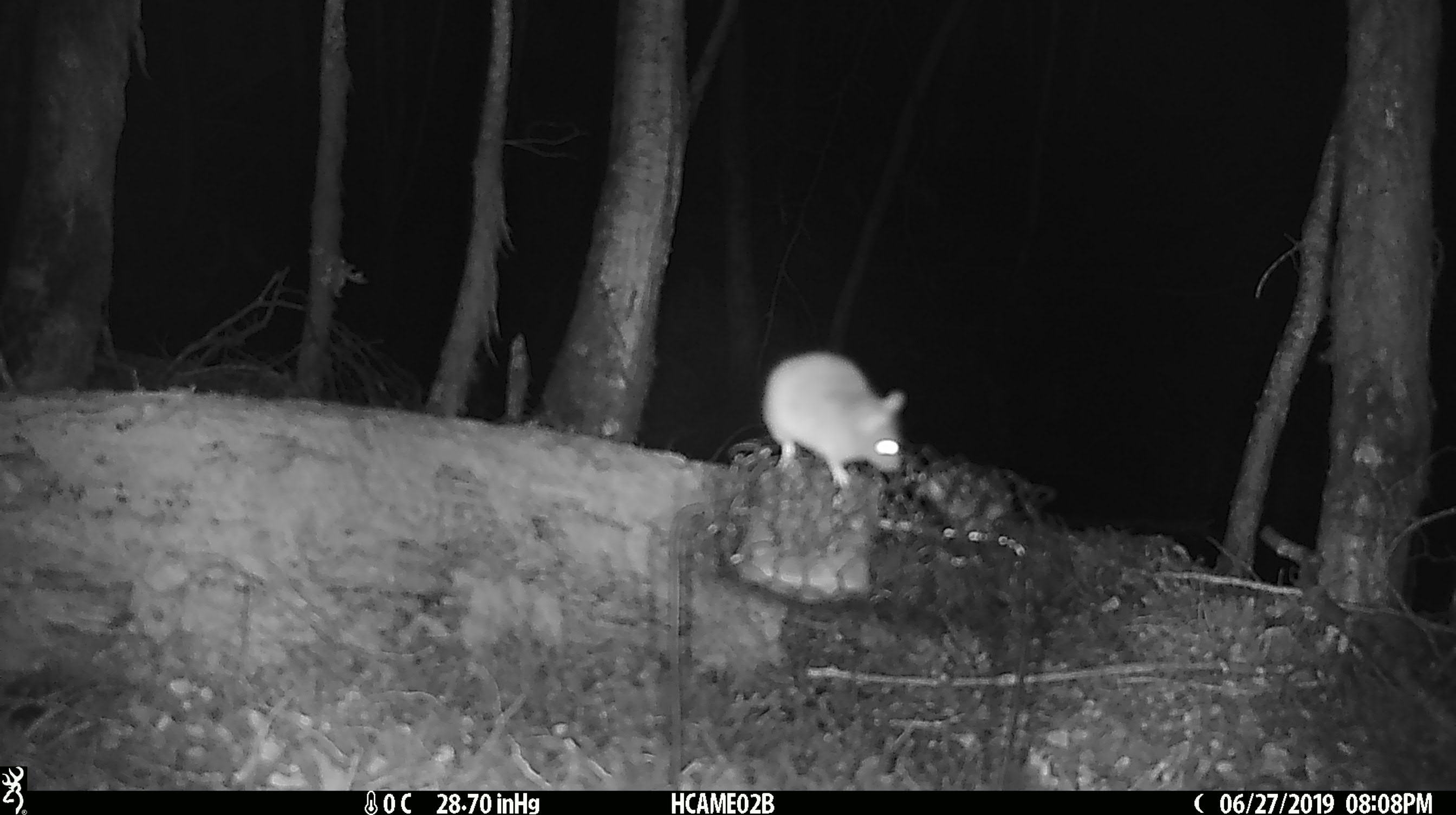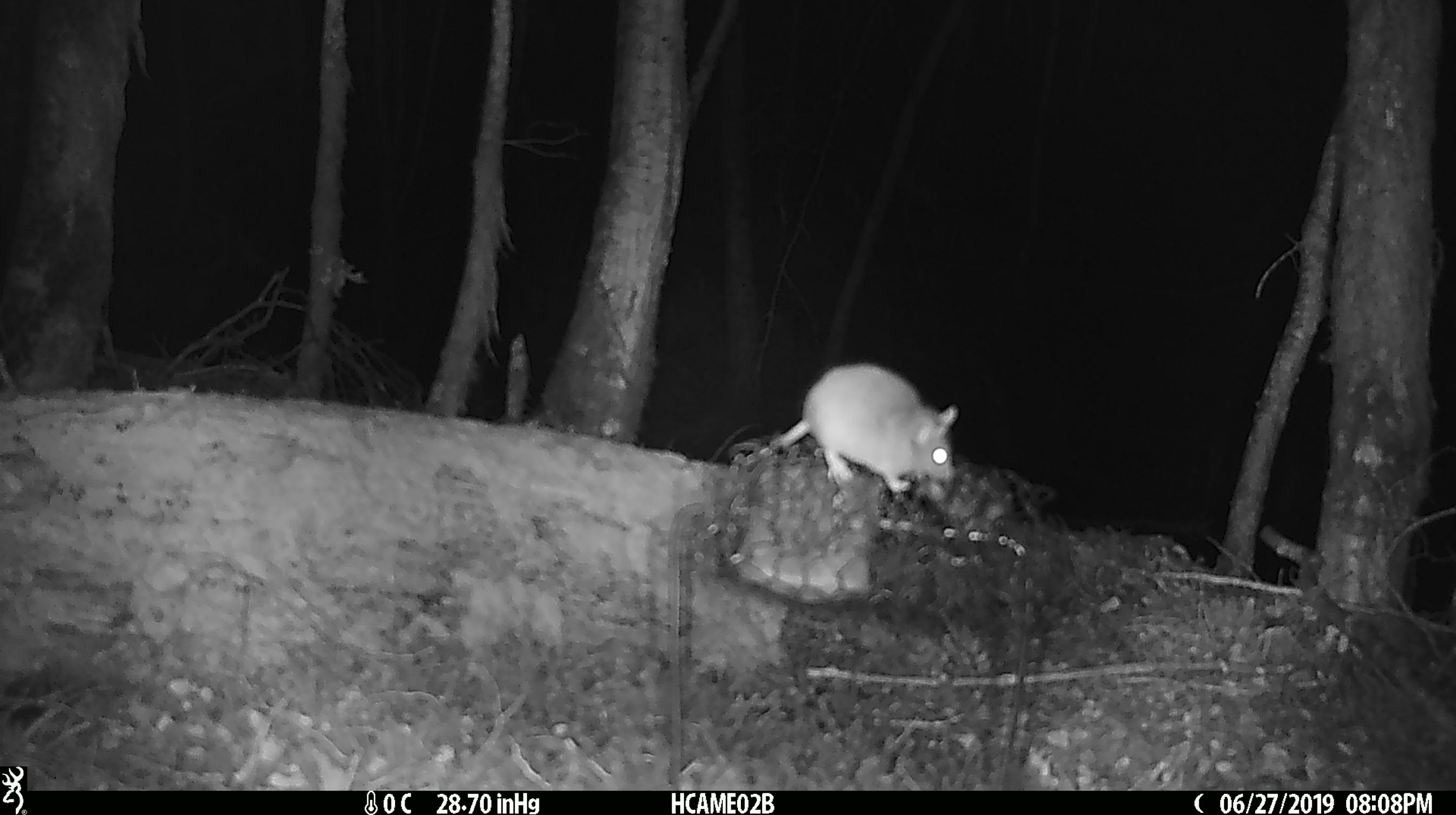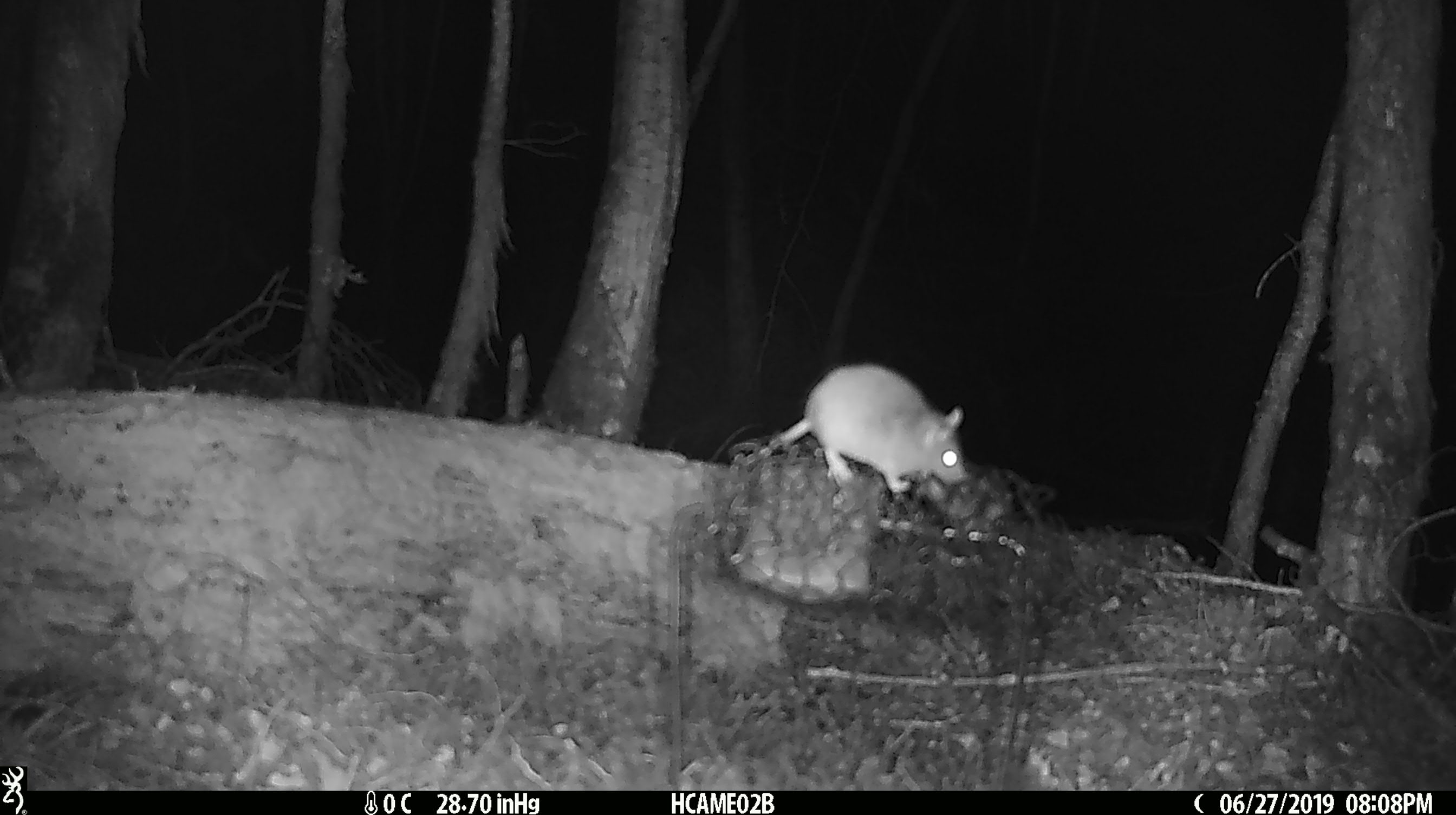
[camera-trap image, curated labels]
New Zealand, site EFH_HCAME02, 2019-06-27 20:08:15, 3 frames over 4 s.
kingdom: Animalia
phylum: Chordata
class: Mammalia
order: Rodentia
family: Muridae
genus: Mus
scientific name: Mus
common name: mouse